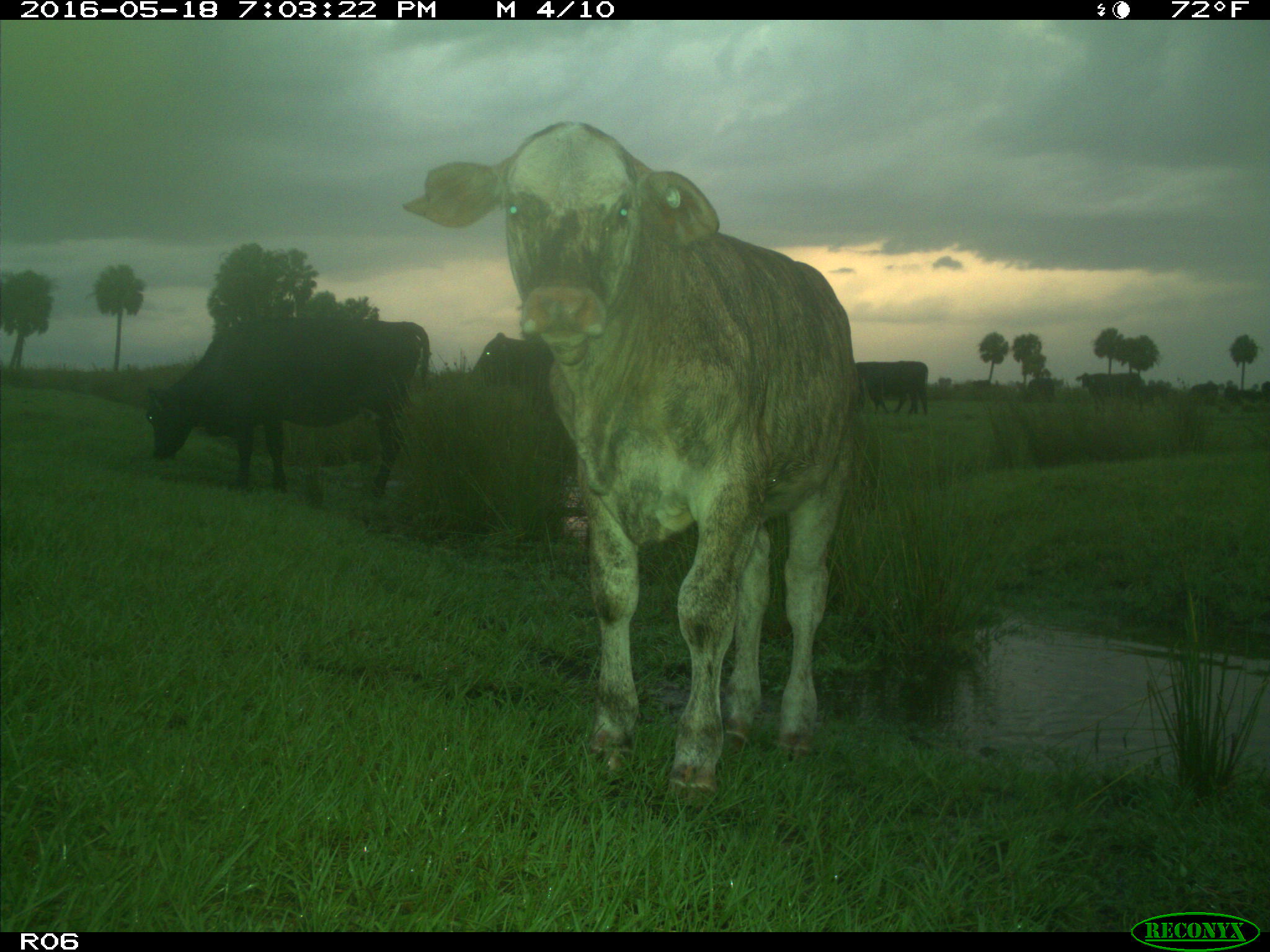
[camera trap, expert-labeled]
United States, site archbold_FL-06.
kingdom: Animalia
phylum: Chordata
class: Mammalia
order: Artiodactyla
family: Bovidae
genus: Bos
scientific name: Bos taurus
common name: domestic cow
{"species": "Bos taurus (domestic cow)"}